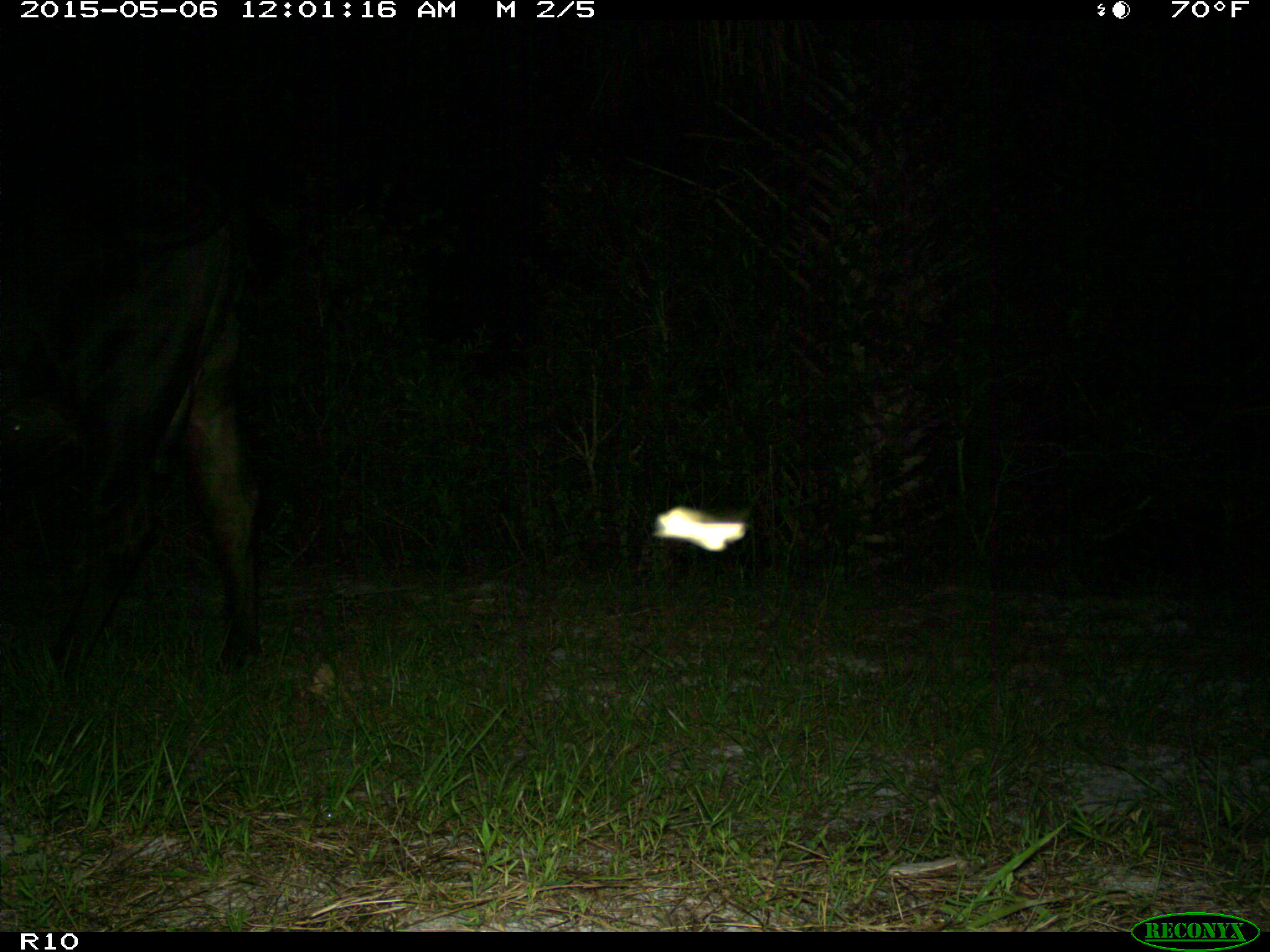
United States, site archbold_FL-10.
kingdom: Animalia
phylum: Chordata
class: Mammalia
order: Artiodactyla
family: Bovidae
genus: Bos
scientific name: Bos taurus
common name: domestic cow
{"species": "Bos taurus (domestic cow)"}